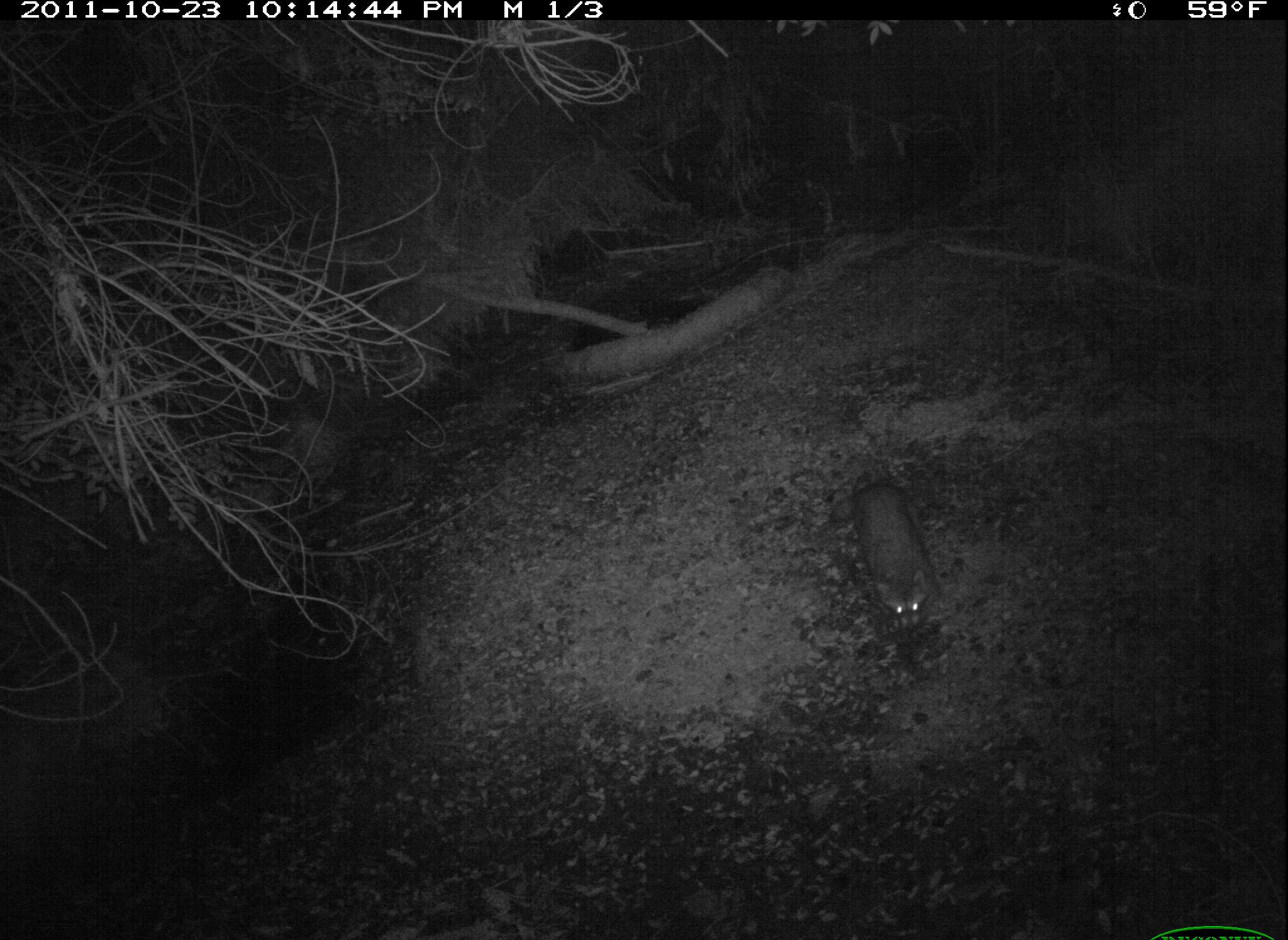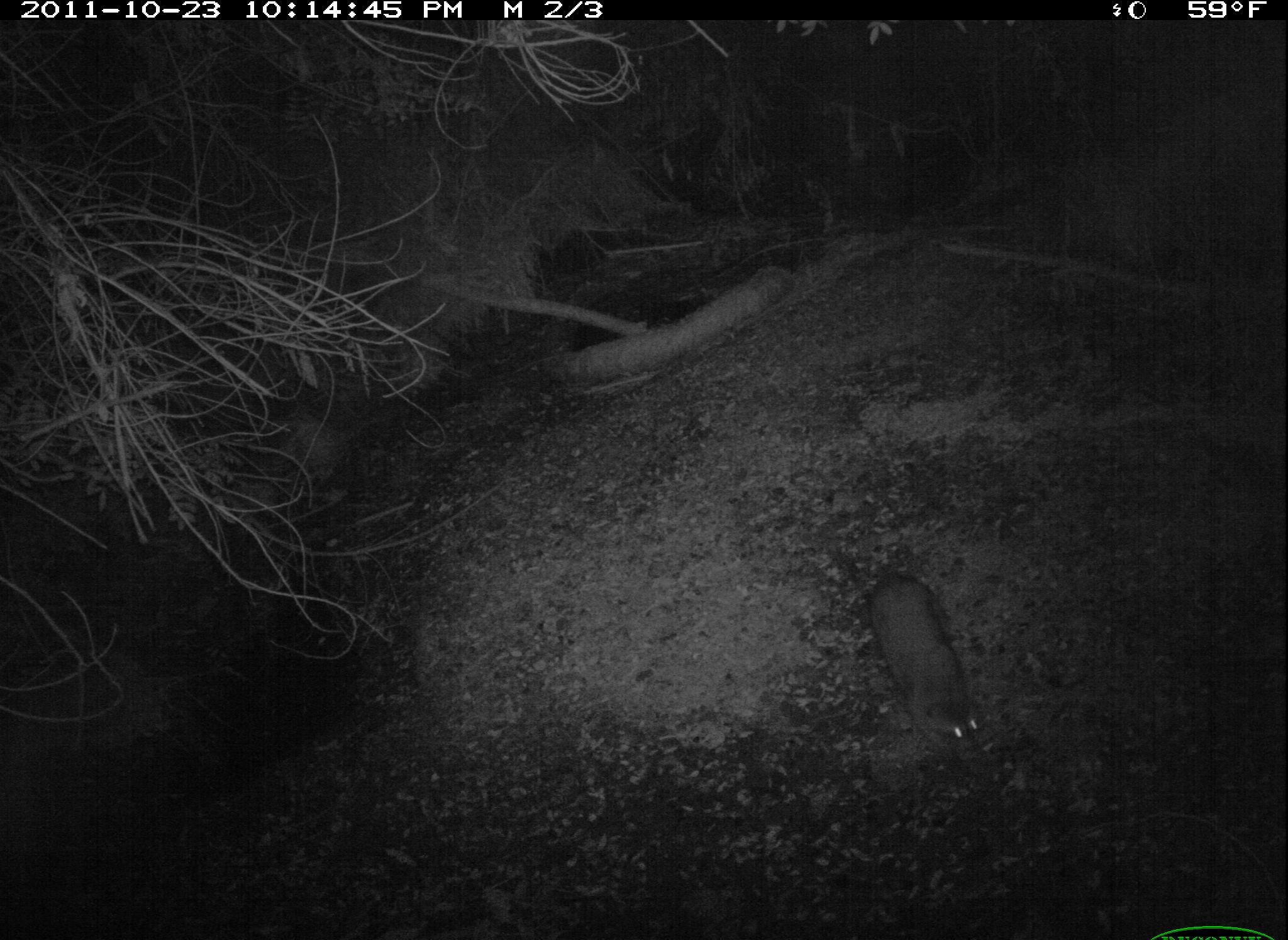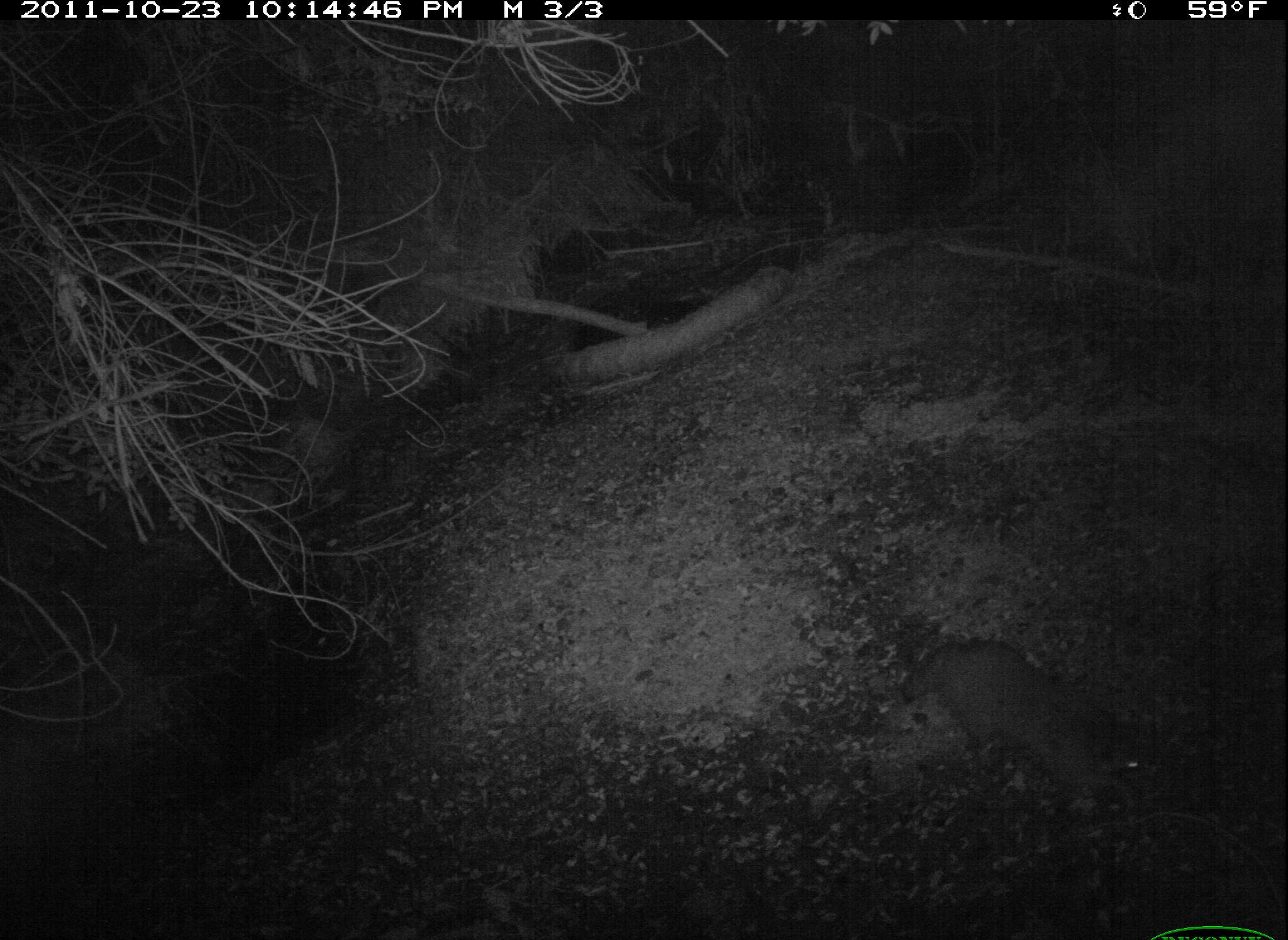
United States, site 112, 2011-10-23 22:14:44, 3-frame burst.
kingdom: Animalia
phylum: Chordata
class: Mammalia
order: Carnivora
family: Procyonidae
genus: Procyon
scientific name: Procyon lotor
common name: raccoon